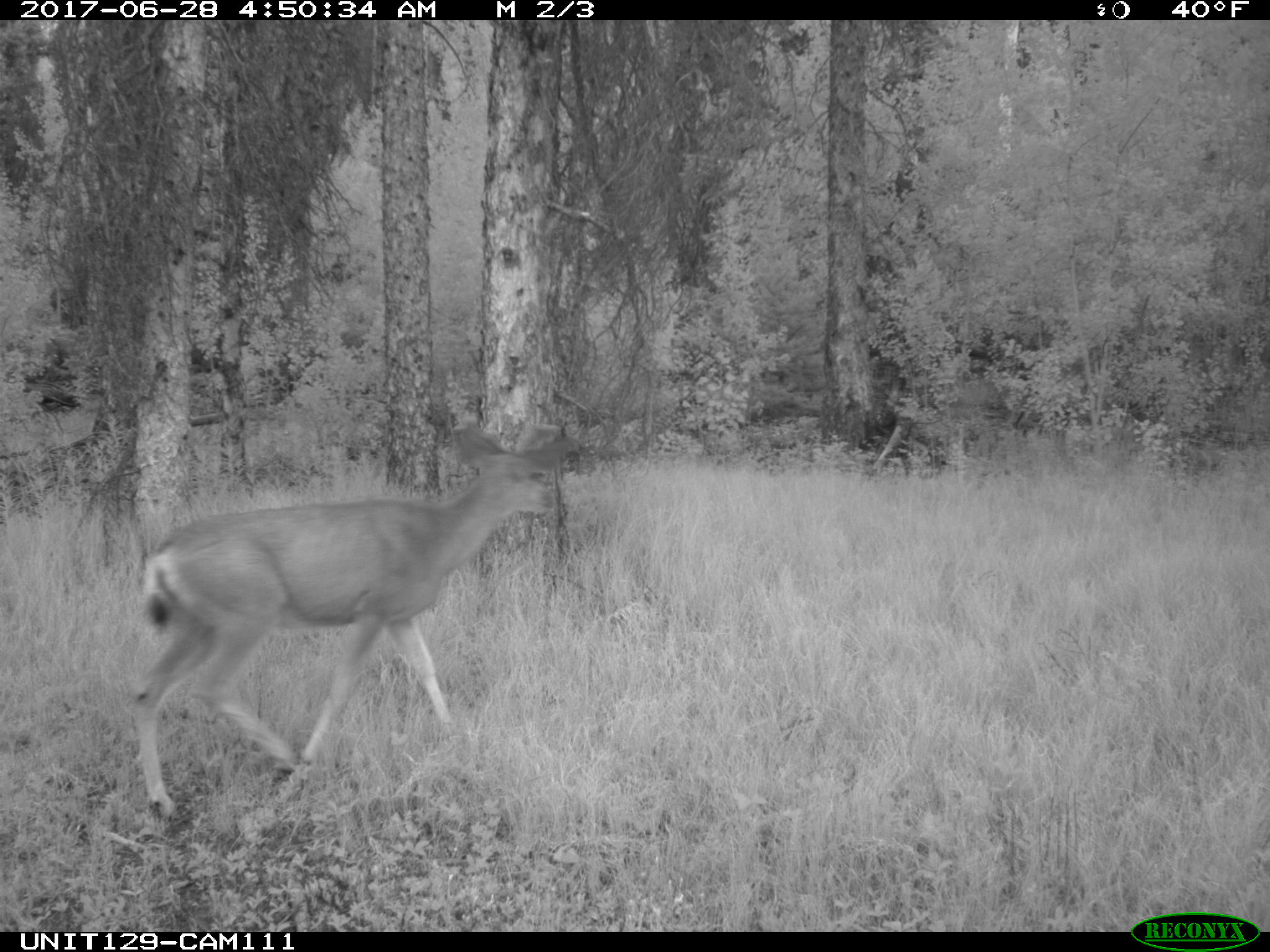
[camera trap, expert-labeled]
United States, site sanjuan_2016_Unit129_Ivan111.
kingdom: Animalia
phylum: Chordata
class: Mammalia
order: Artiodactyla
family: Cervidae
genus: Odocoileus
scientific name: Odocoileus hemionus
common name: mule deer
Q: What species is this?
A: Odocoileus hemionus (mule deer).